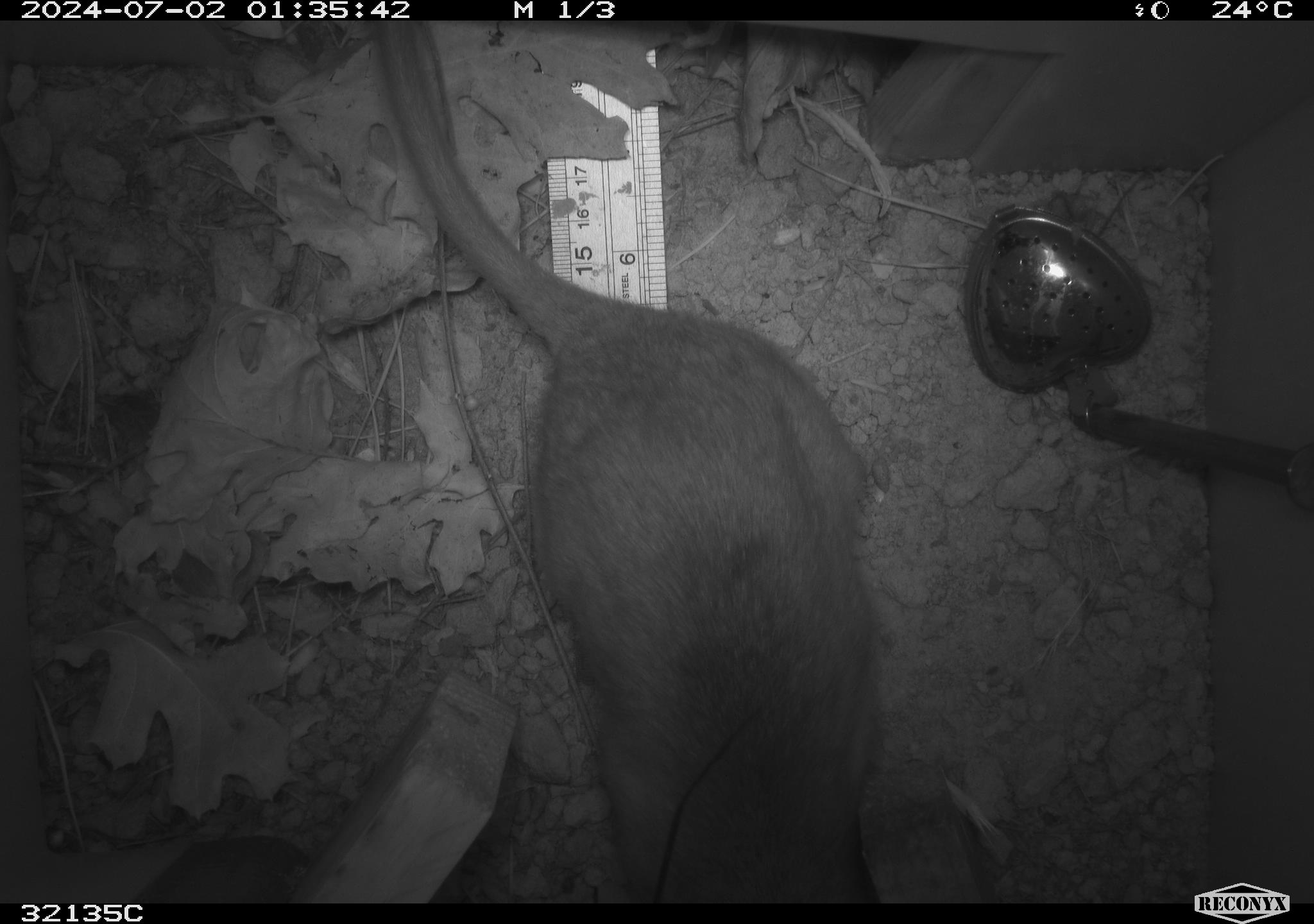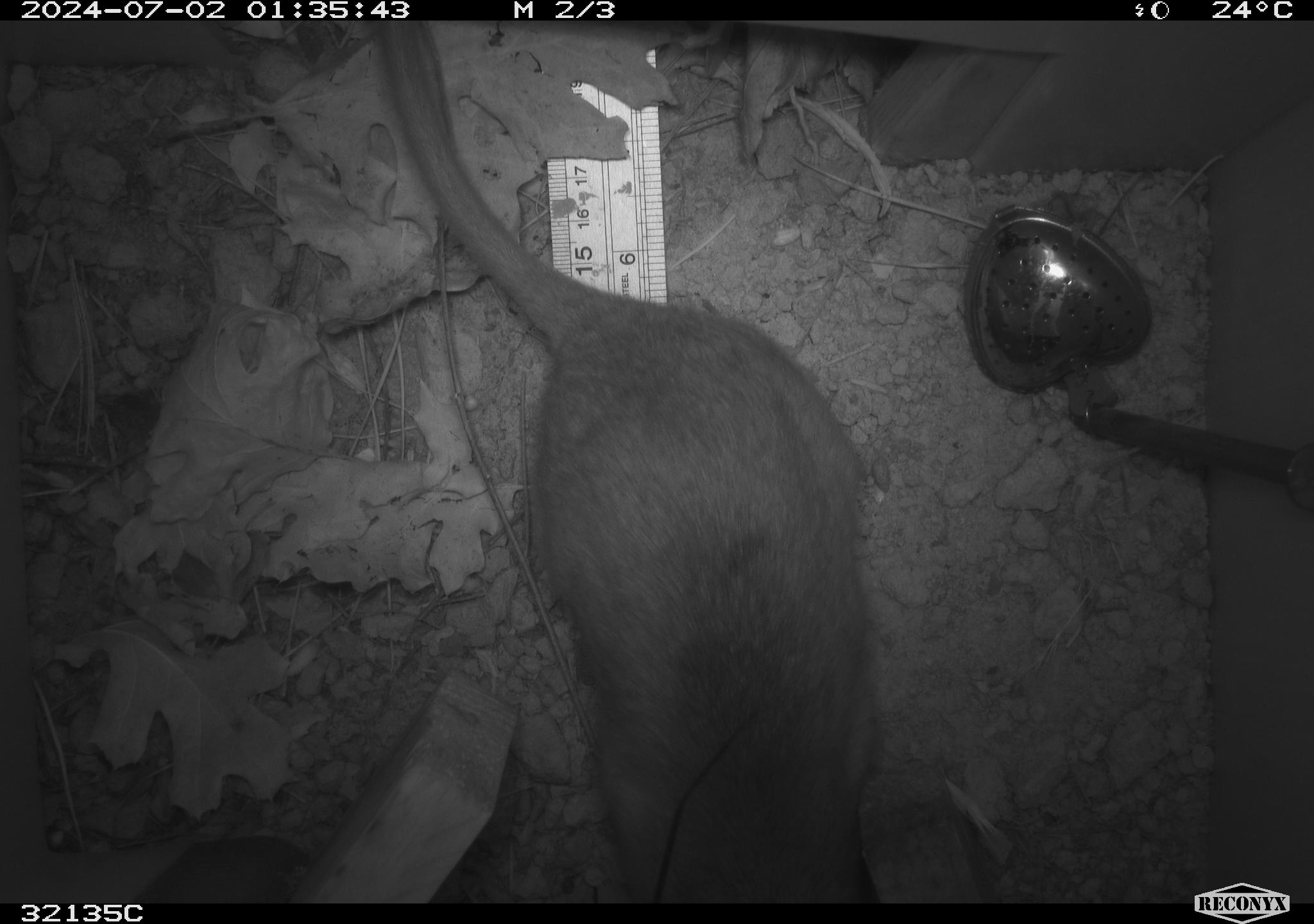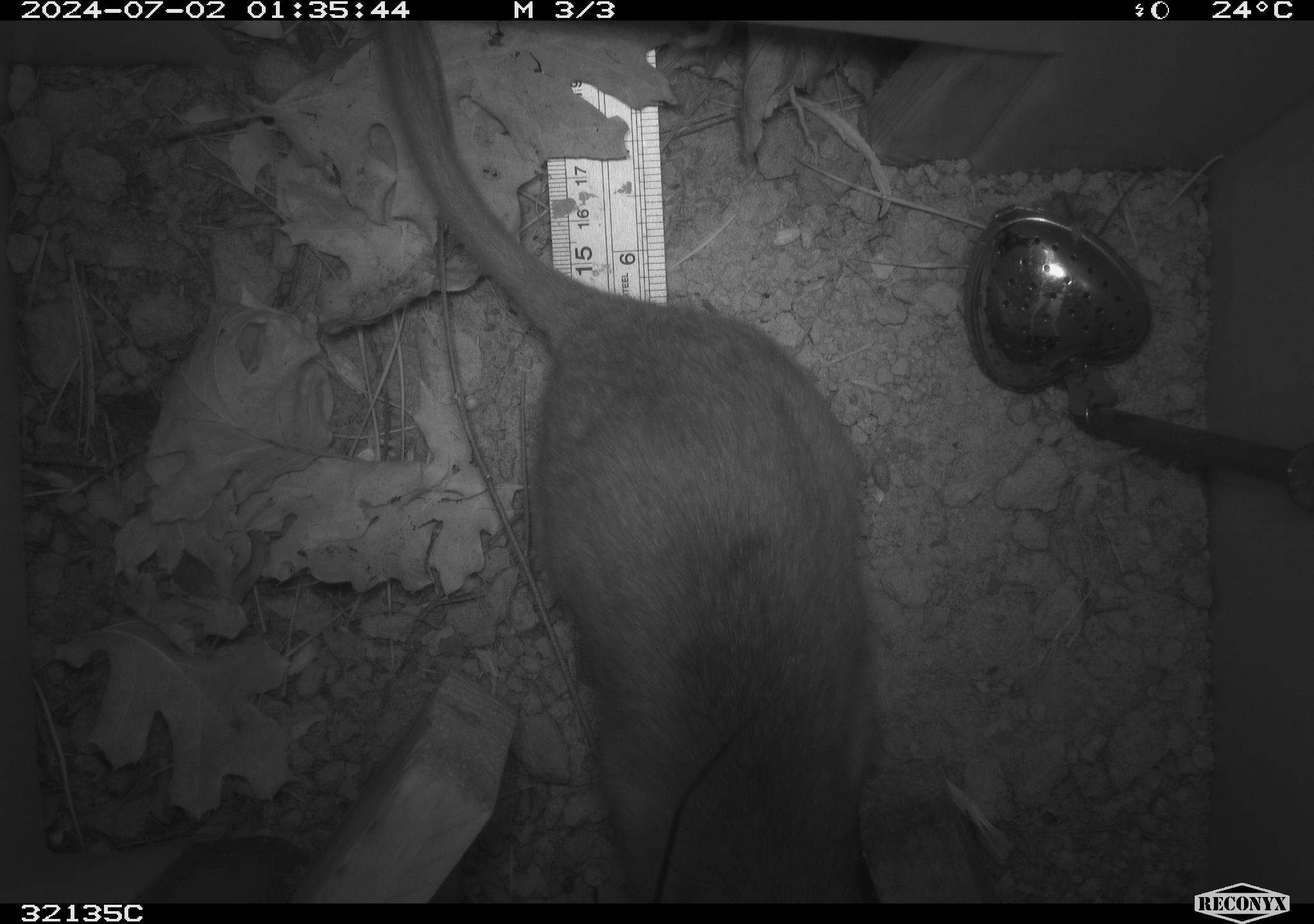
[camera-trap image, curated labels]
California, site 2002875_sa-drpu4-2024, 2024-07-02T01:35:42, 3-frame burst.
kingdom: Animalia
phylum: Chordata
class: Mammalia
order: Rodentia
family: Cricetidae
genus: Neotoma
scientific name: Neotoma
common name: pack rat or woodrat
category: neotoma species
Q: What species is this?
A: Neotoma species (pack rat or woodrat) (Neotoma).